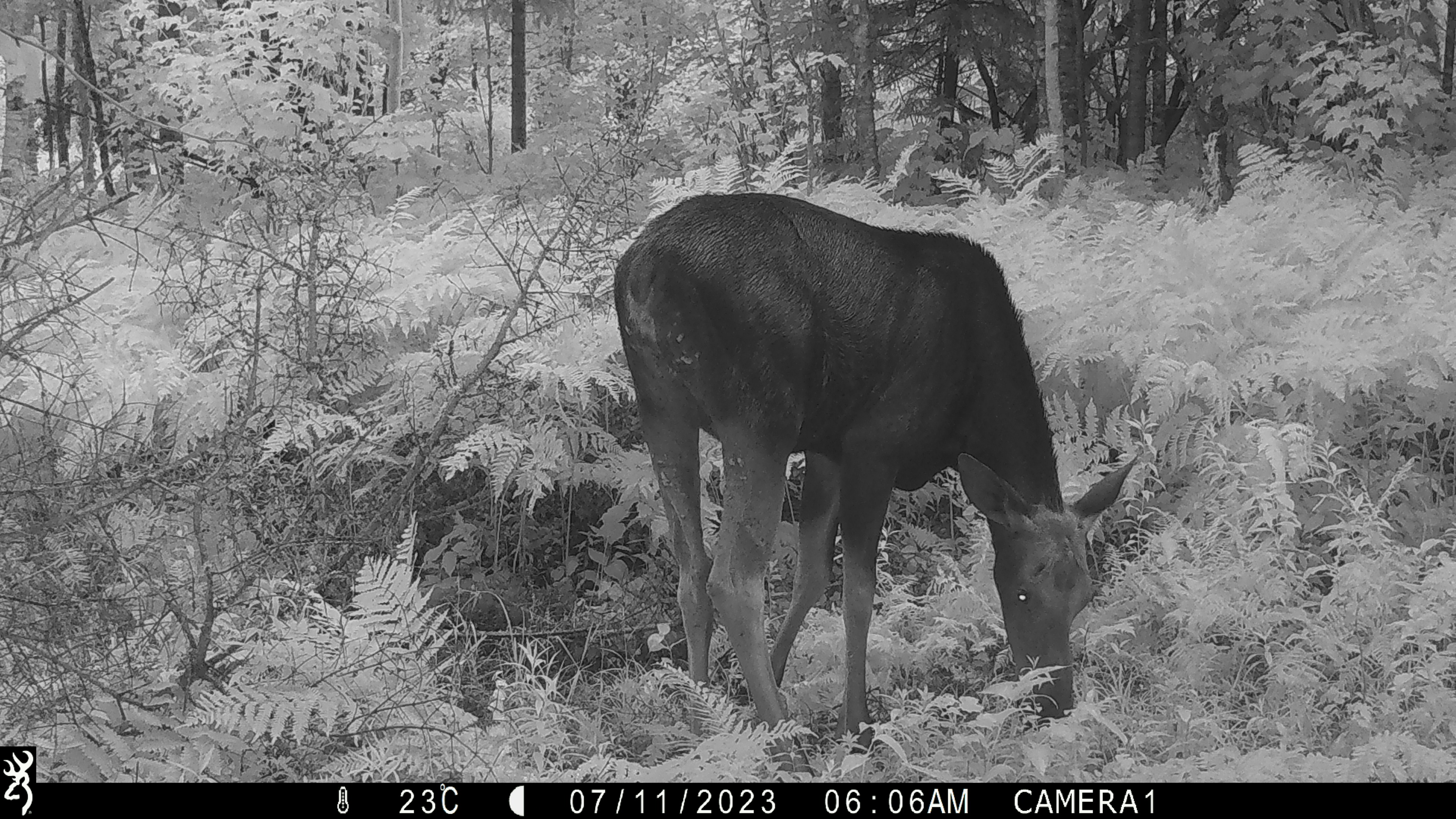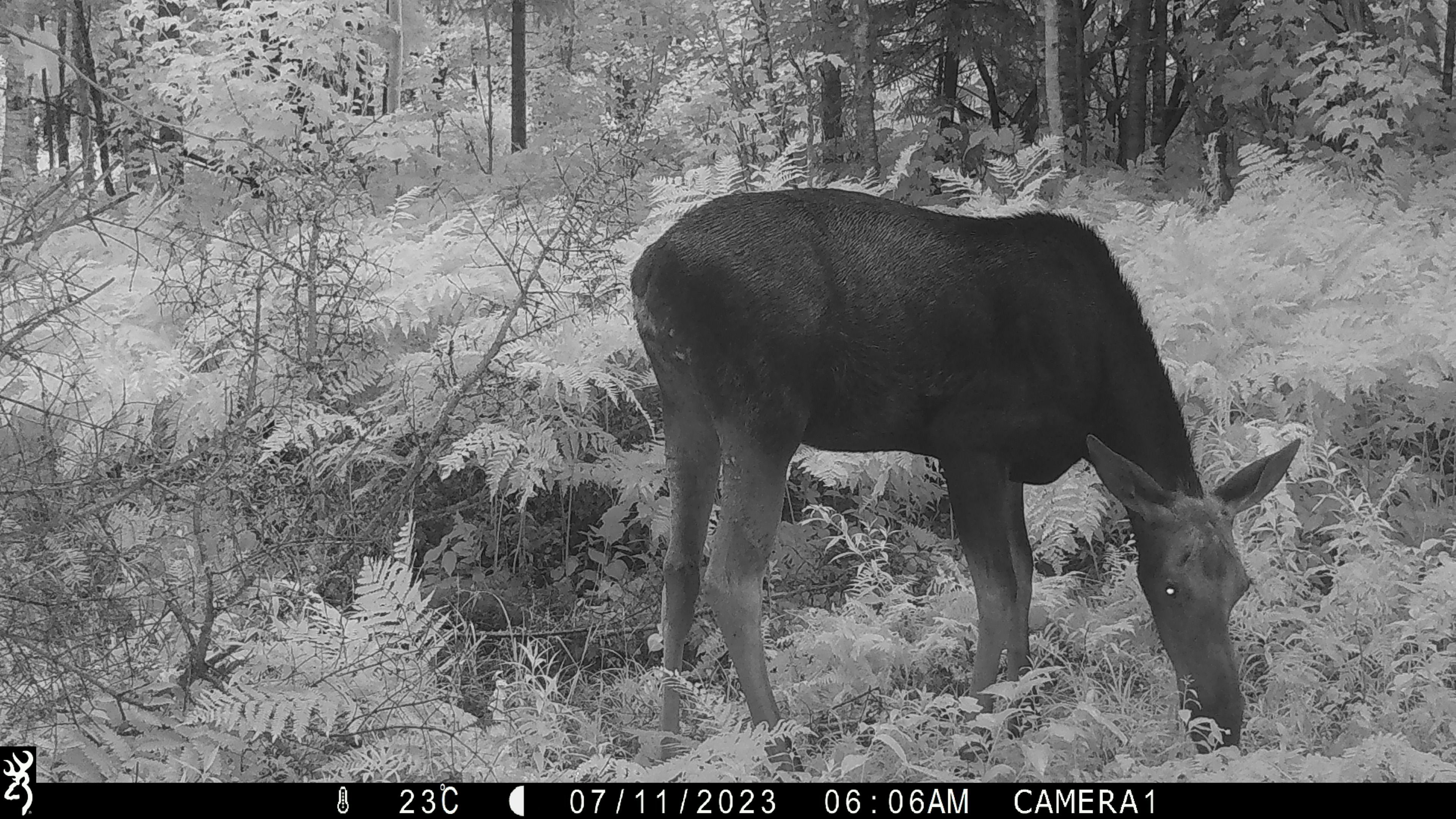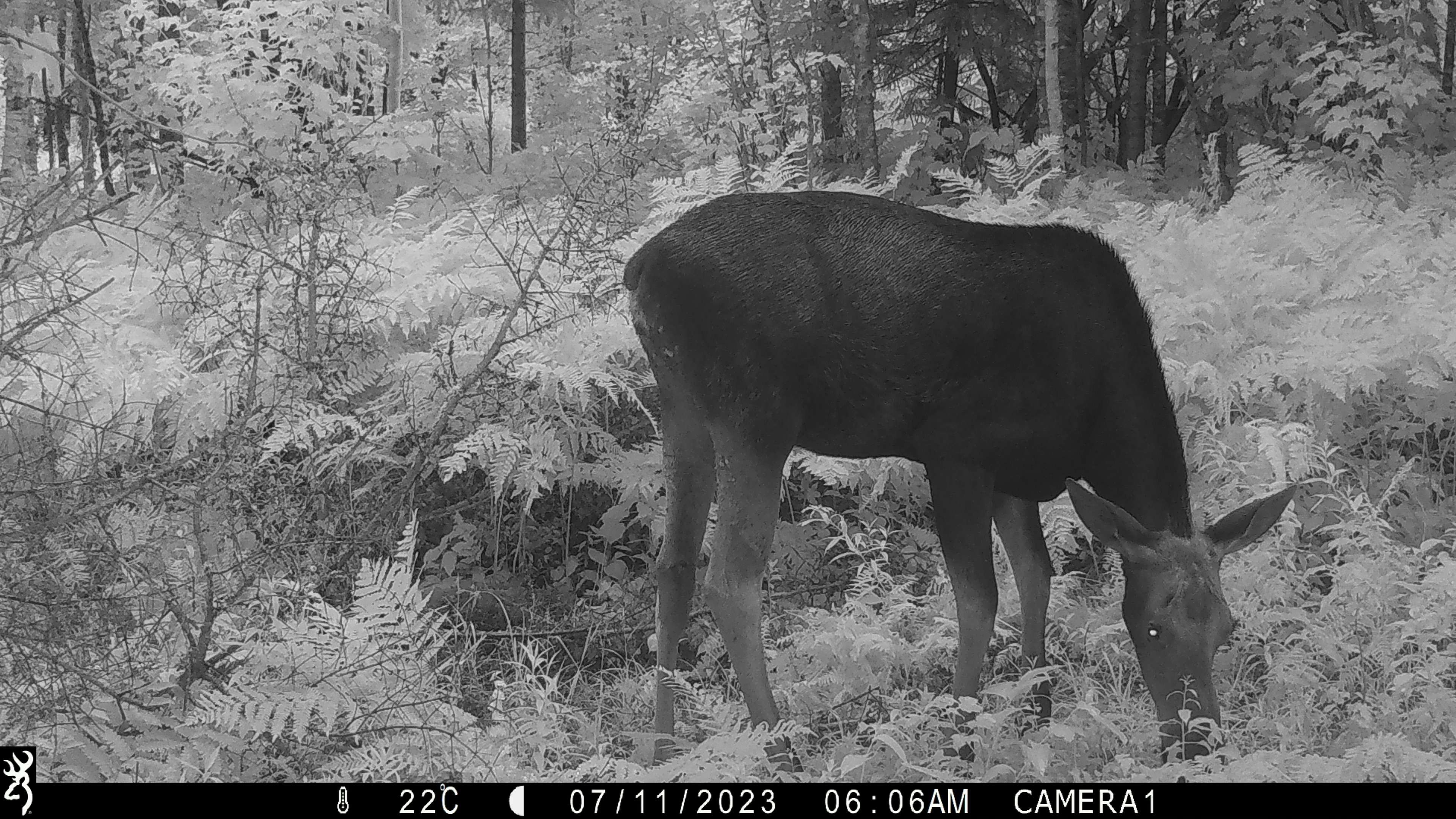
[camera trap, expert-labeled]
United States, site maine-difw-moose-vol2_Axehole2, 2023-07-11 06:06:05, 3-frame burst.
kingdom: Animalia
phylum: Chordata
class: Mammalia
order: Artiodactyla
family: Cervidae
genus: Alces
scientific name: Alces alces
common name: moose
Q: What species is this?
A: Moose (Alces alces).